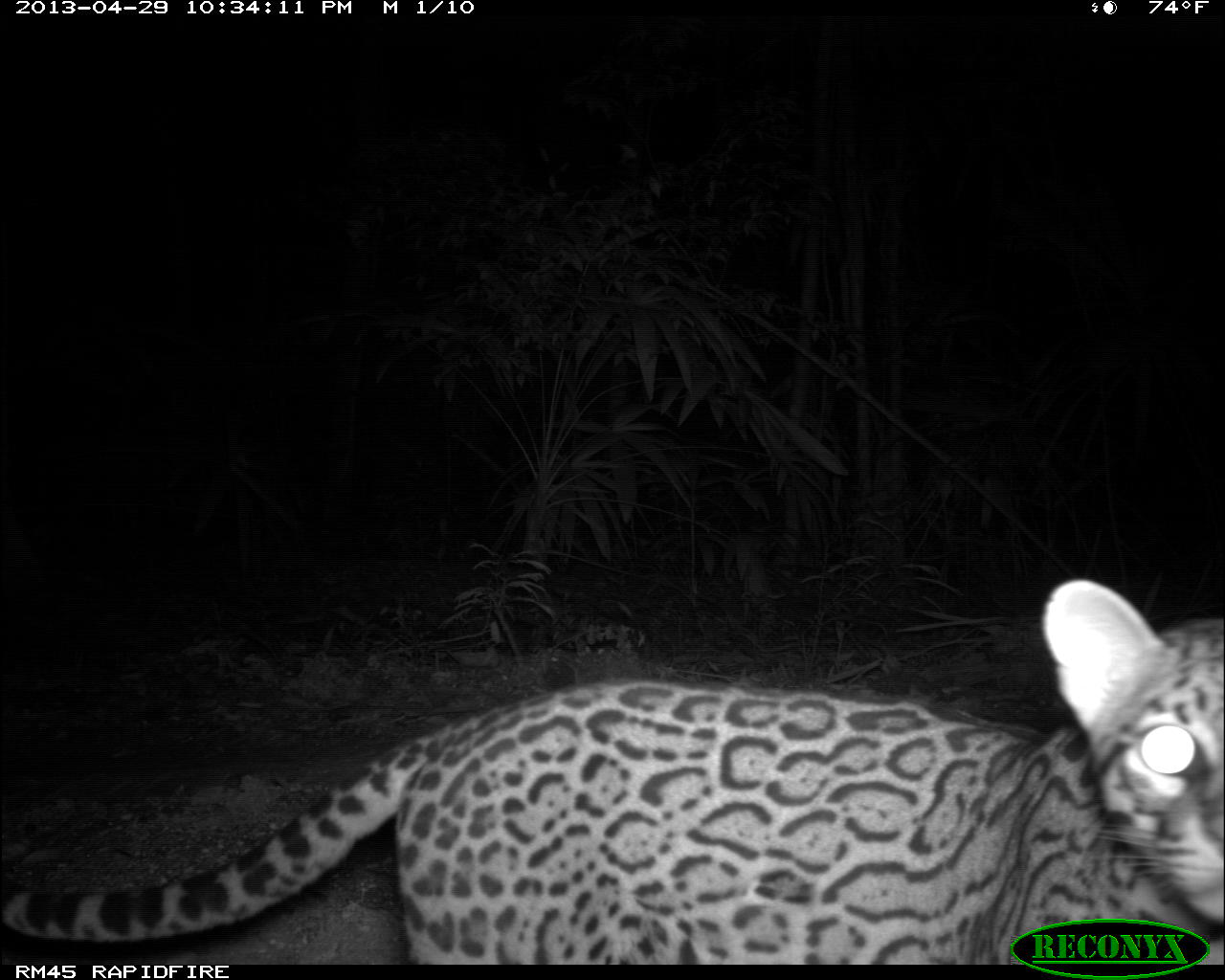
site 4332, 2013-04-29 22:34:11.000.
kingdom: Animalia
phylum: Chordata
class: Mammalia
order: Carnivora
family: Felidae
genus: Leopardus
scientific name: Leopardus pardalis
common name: ocelot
Leopardus pardalis (ocelot), count 1.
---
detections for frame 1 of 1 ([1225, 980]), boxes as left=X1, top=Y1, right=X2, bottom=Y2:
leopardus pardalis: left=0, top=577, right=1225, bottom=964